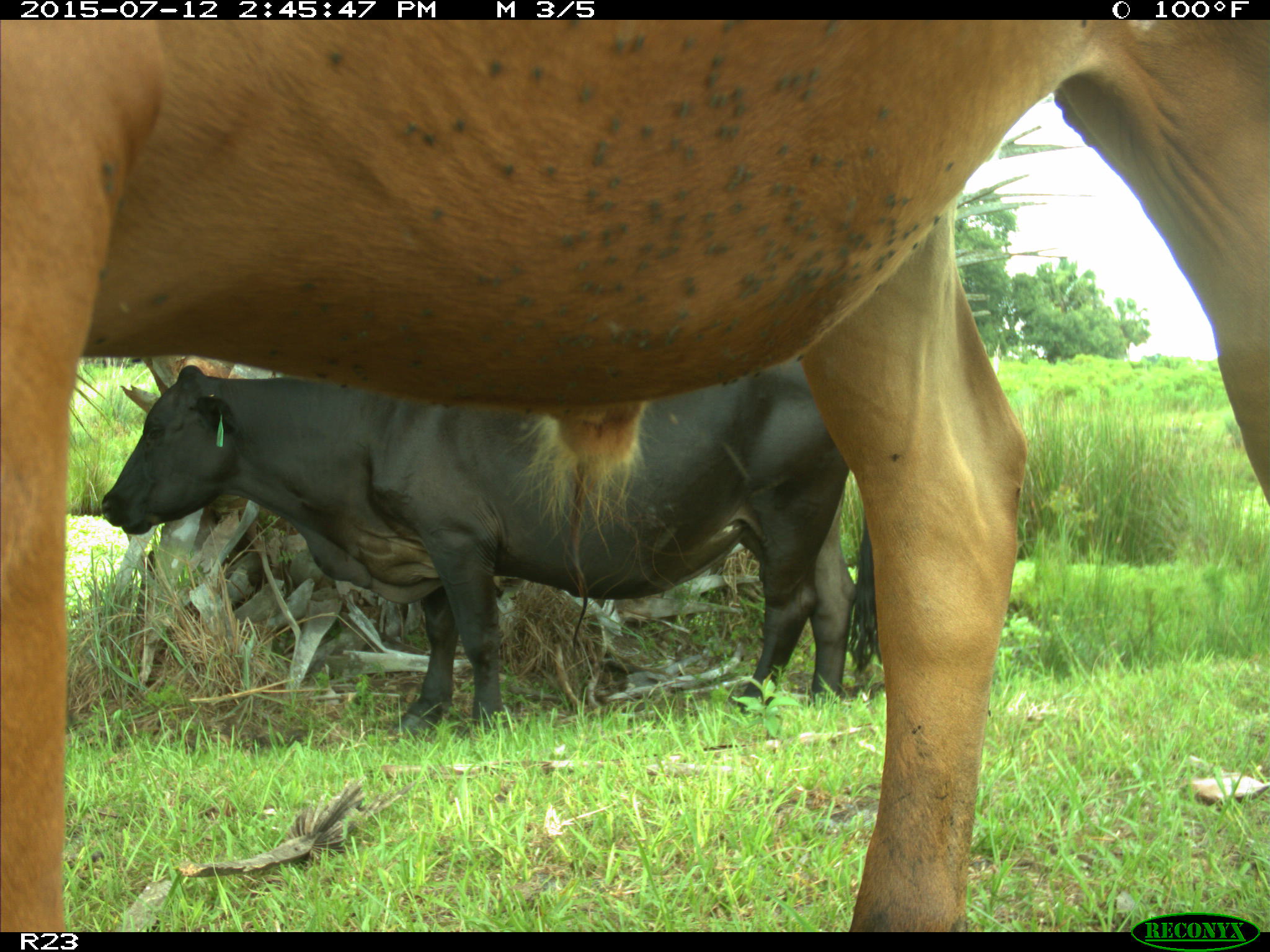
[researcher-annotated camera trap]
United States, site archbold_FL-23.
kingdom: Animalia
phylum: Chordata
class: Mammalia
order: Artiodactyla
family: Bovidae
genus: Bos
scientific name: Bos taurus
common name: domestic cow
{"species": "Bos taurus (domestic cow)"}